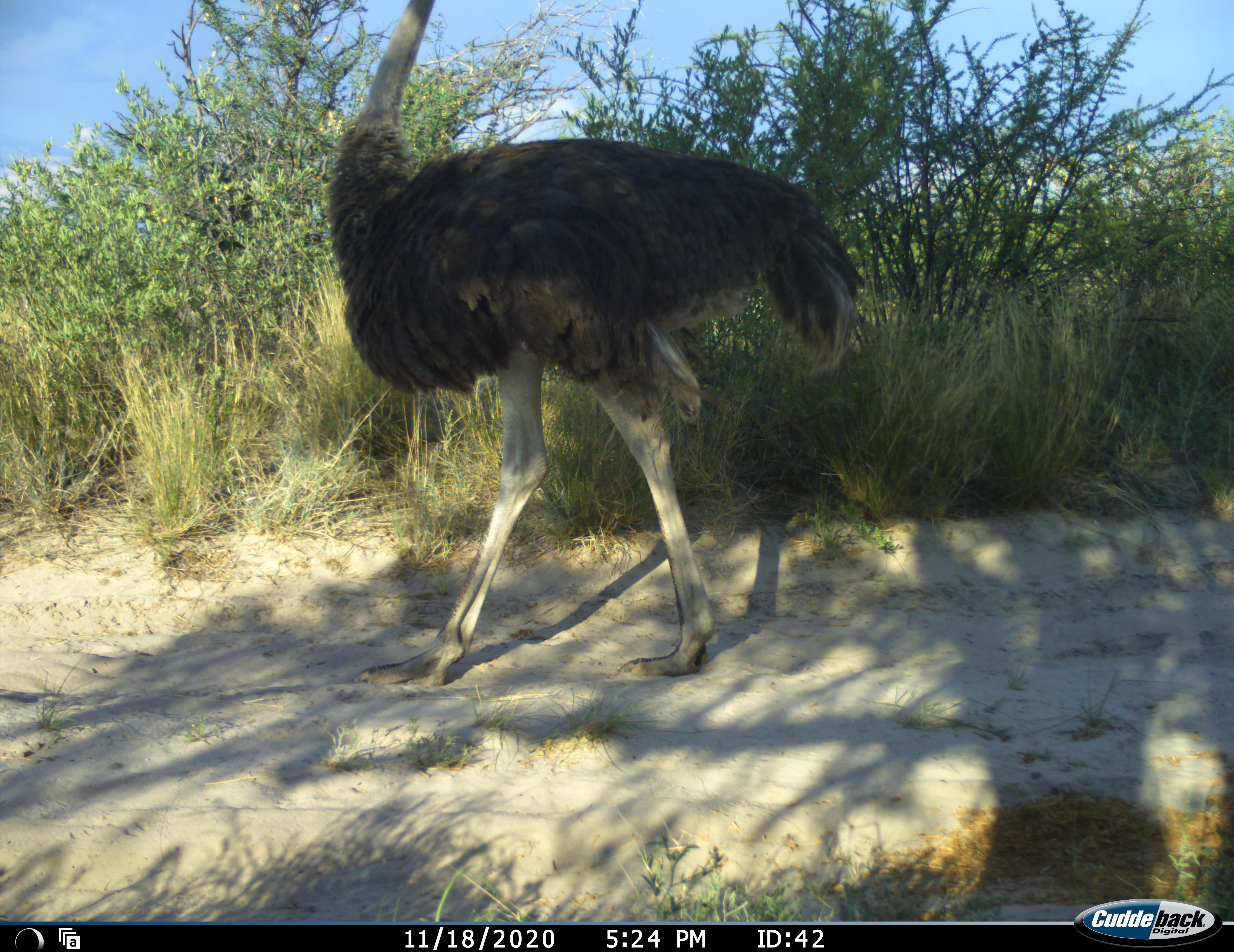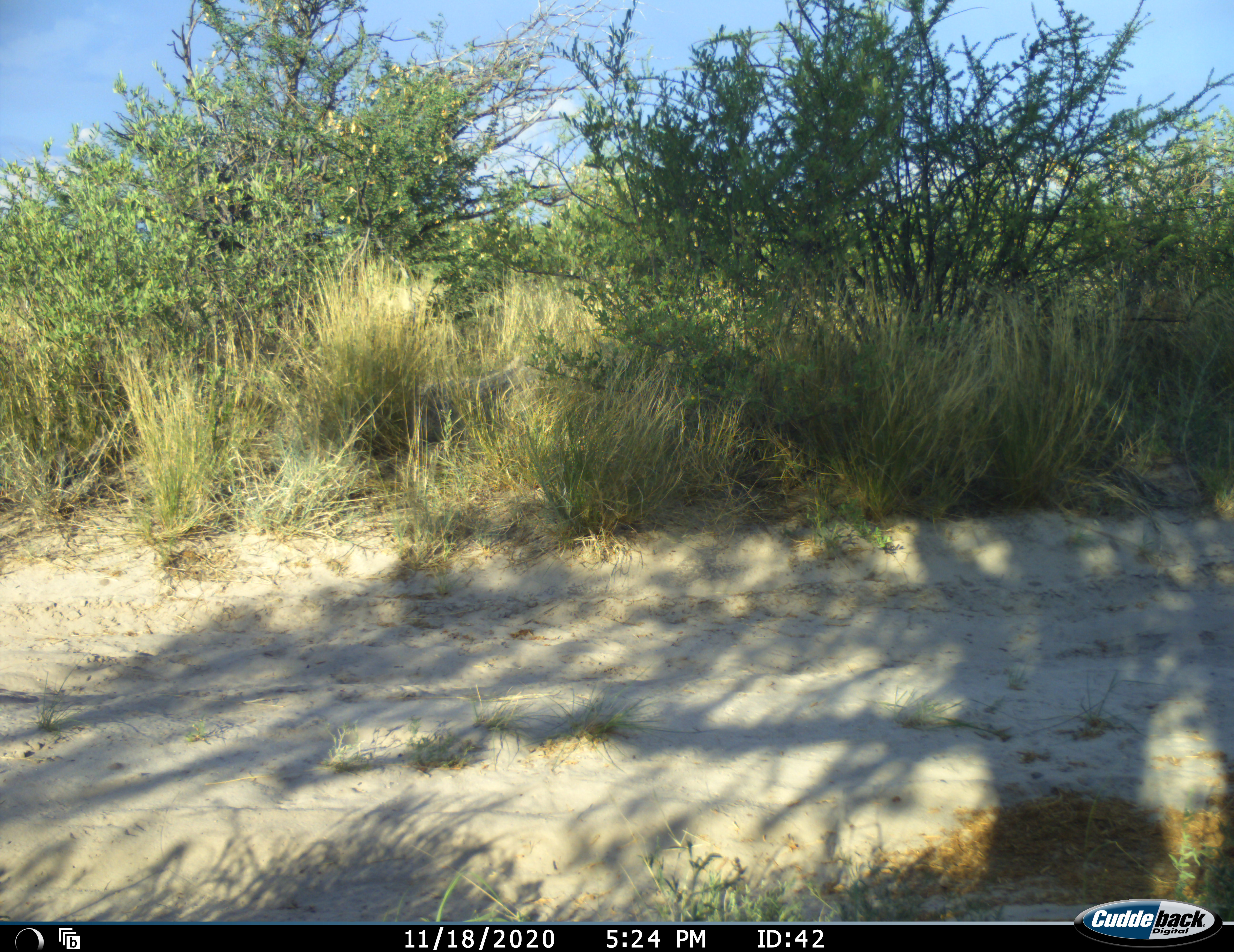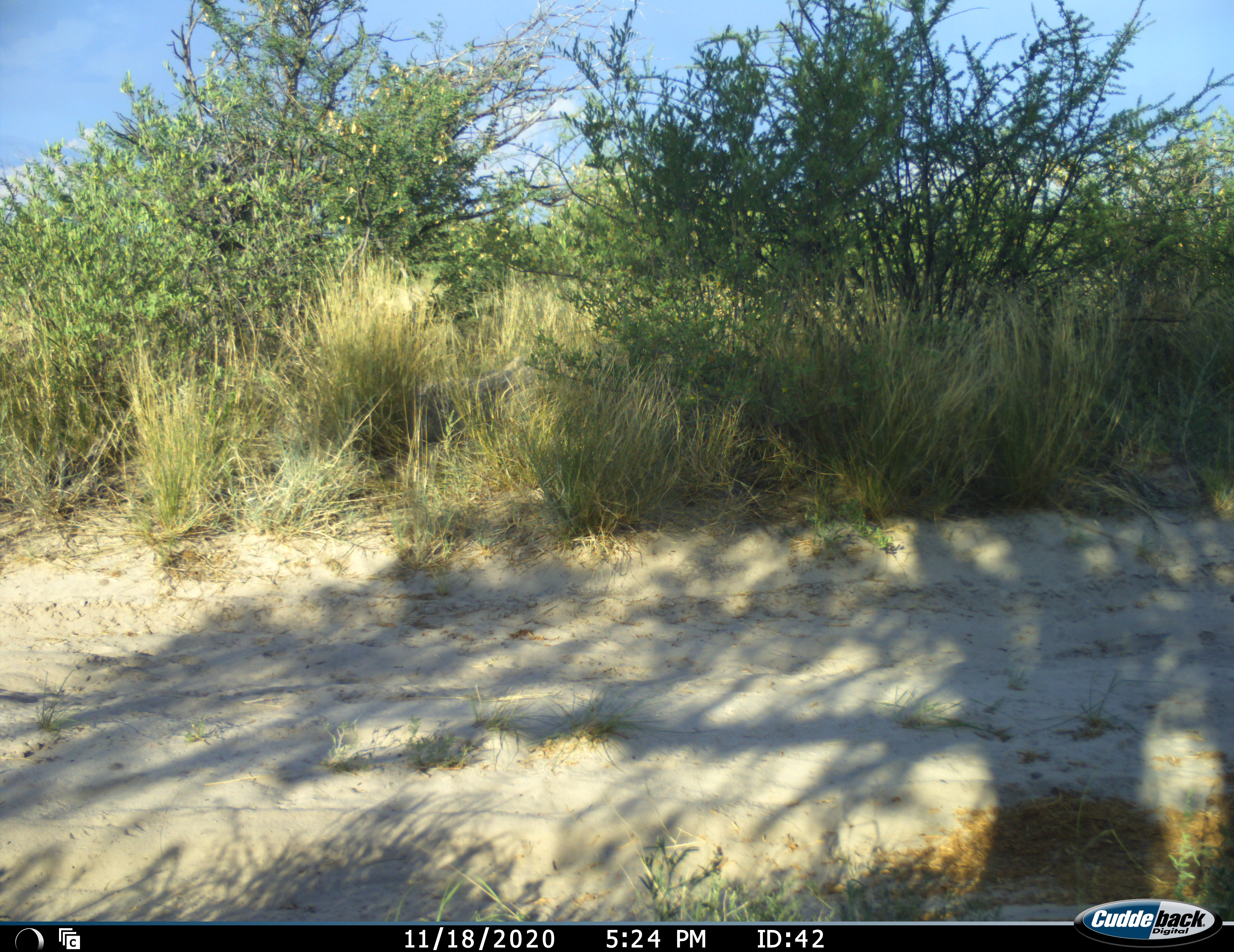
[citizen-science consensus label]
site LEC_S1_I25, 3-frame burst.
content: unidentified animal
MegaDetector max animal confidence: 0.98